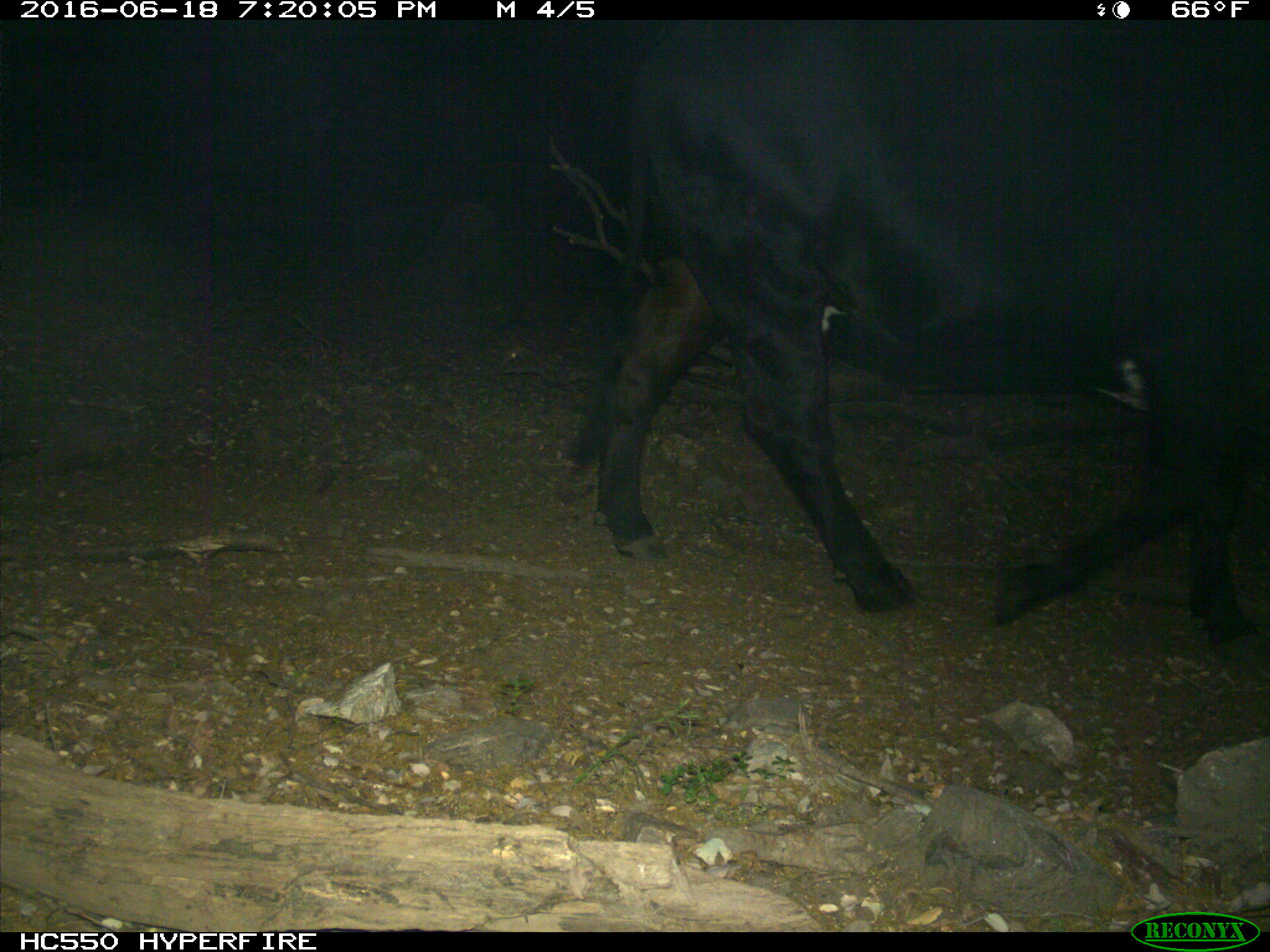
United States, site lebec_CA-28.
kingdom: Animalia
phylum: Chordata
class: Mammalia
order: Artiodactyla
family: Bovidae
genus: Bos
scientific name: Bos taurus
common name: domestic cow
Bos taurus (domestic cow).